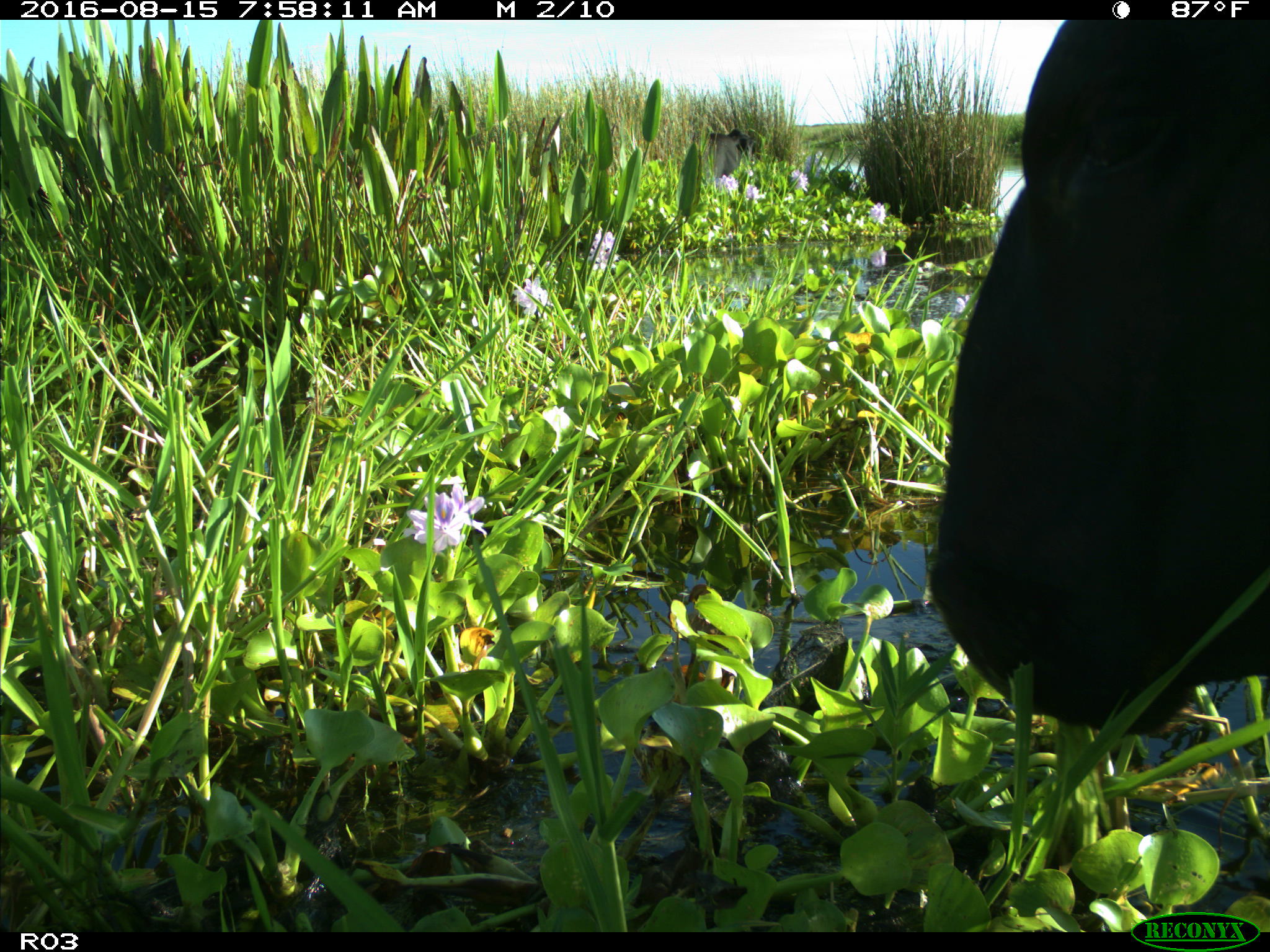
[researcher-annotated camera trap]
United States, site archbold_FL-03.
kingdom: Animalia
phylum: Chordata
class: Mammalia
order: Artiodactyla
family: Bovidae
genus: Bos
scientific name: Bos taurus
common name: domestic cow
Bos taurus (domestic cow).